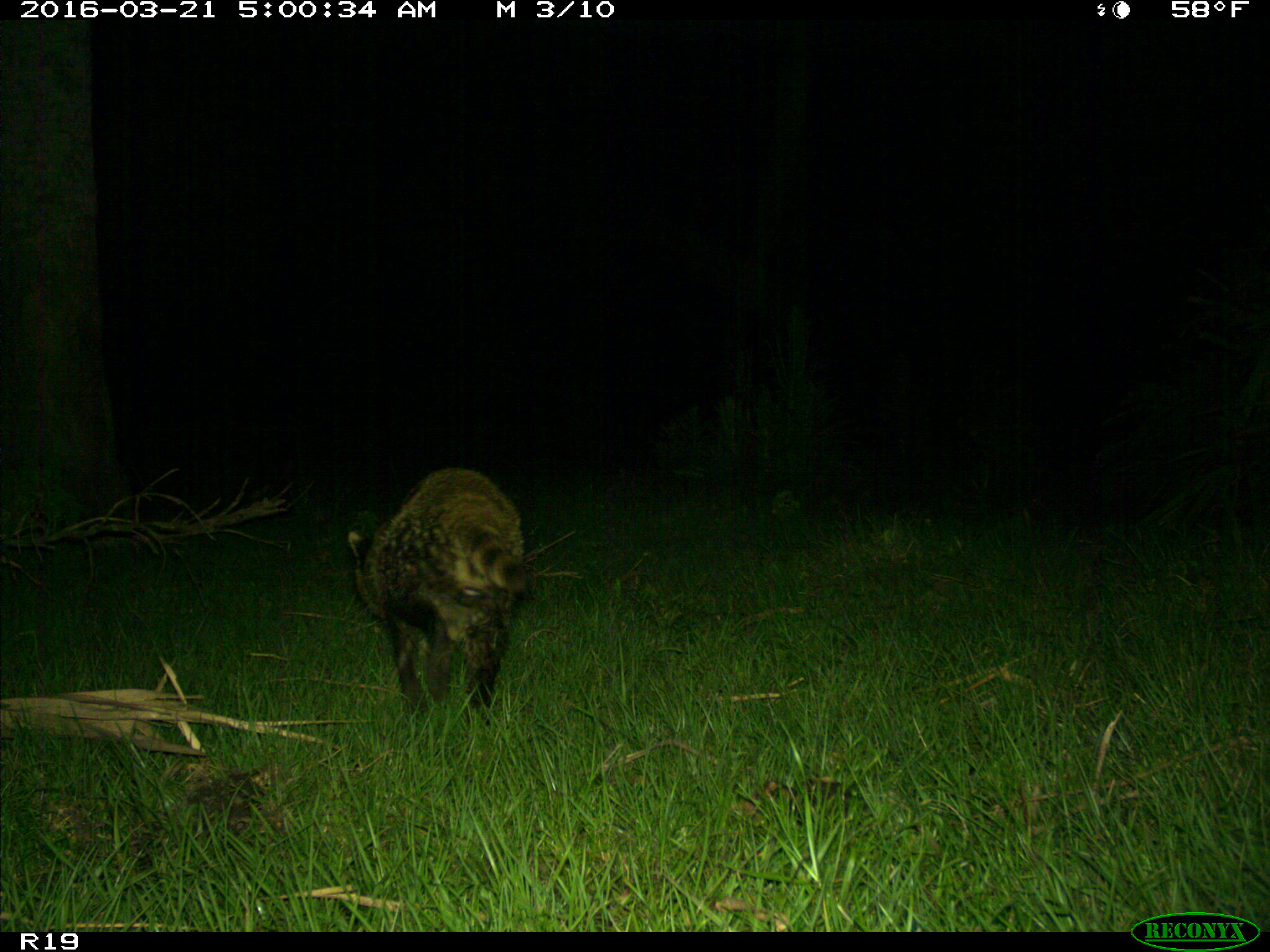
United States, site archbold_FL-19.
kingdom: Animalia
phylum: Chordata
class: Mammalia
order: Carnivora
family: Procyonidae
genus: Procyon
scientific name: Procyon lotor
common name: common raccoon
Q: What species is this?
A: Procyon lotor (common raccoon).